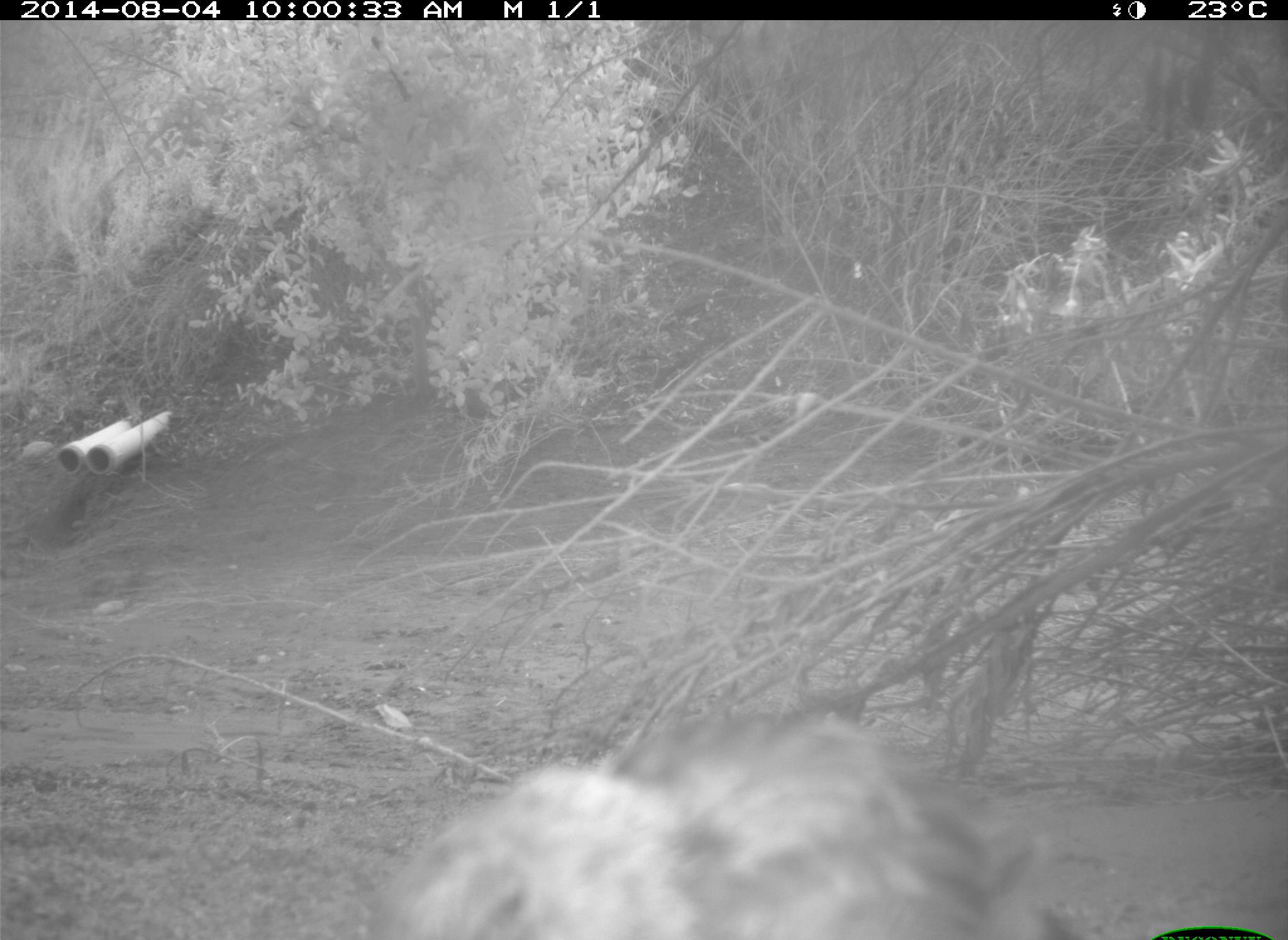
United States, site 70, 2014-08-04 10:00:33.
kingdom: Animalia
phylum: Chordata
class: Aves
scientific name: Aves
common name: bird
Bird (Aves).